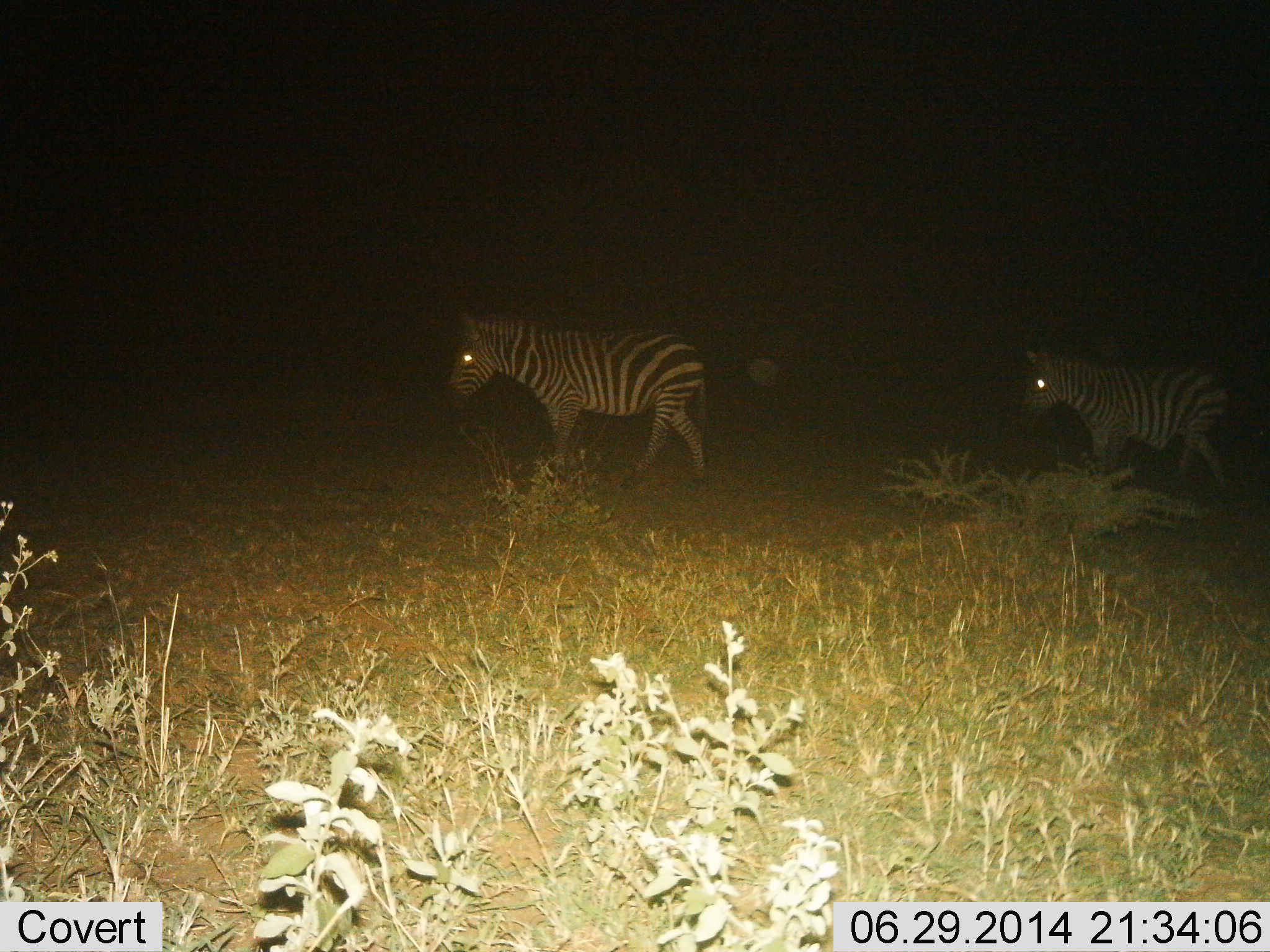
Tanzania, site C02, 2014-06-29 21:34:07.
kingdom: Animalia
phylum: Chordata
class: Mammalia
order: Perissodactyla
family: Equidae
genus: Equus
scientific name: Equus quagga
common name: plains zebra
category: zebra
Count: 2.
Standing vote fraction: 10%.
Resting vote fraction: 0%.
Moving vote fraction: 90%.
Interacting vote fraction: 0%.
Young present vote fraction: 0%.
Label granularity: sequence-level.